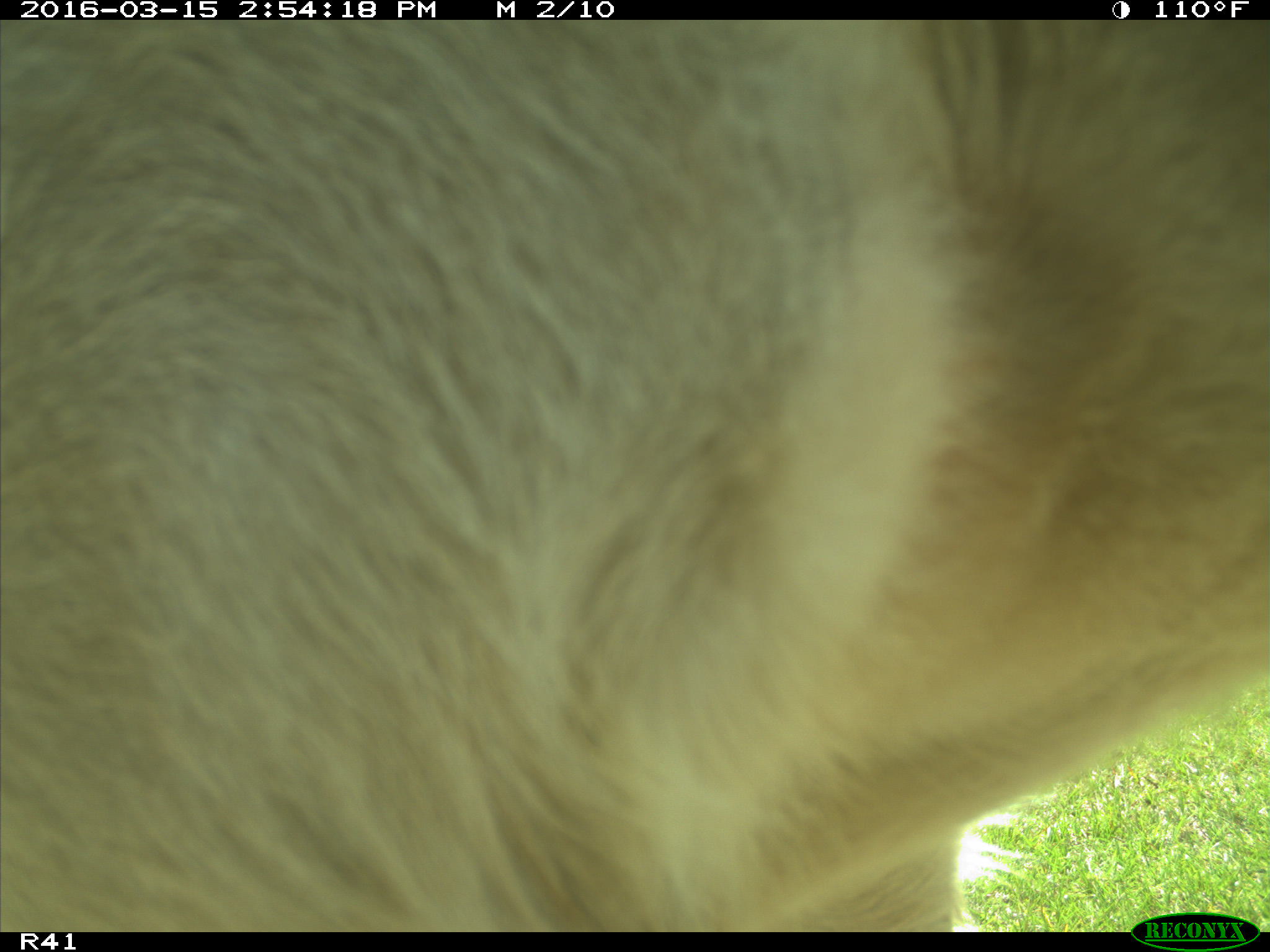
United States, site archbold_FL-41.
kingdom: Animalia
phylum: Chordata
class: Mammalia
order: Artiodactyla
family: Bovidae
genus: Bos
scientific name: Bos taurus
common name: domestic cow